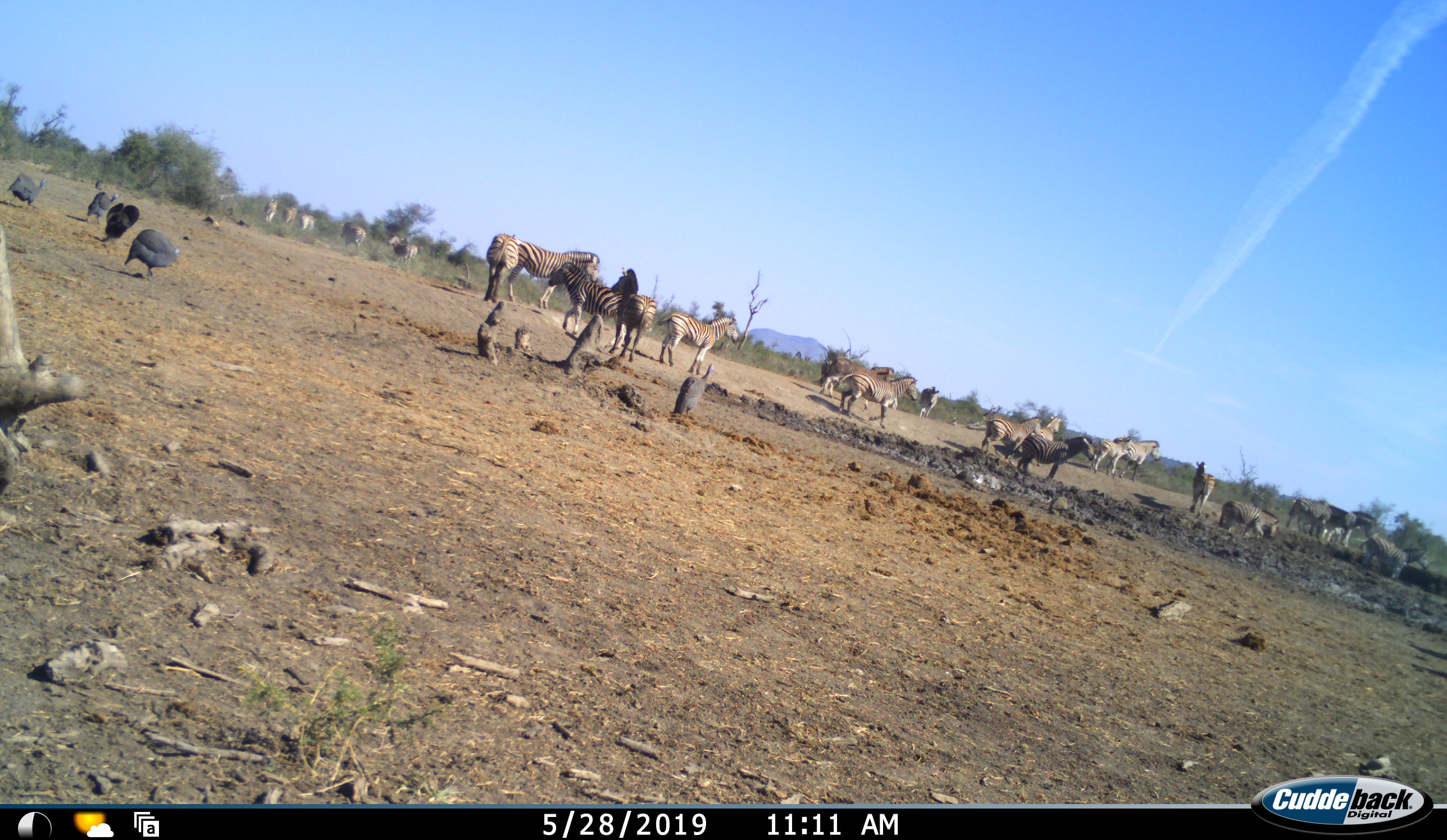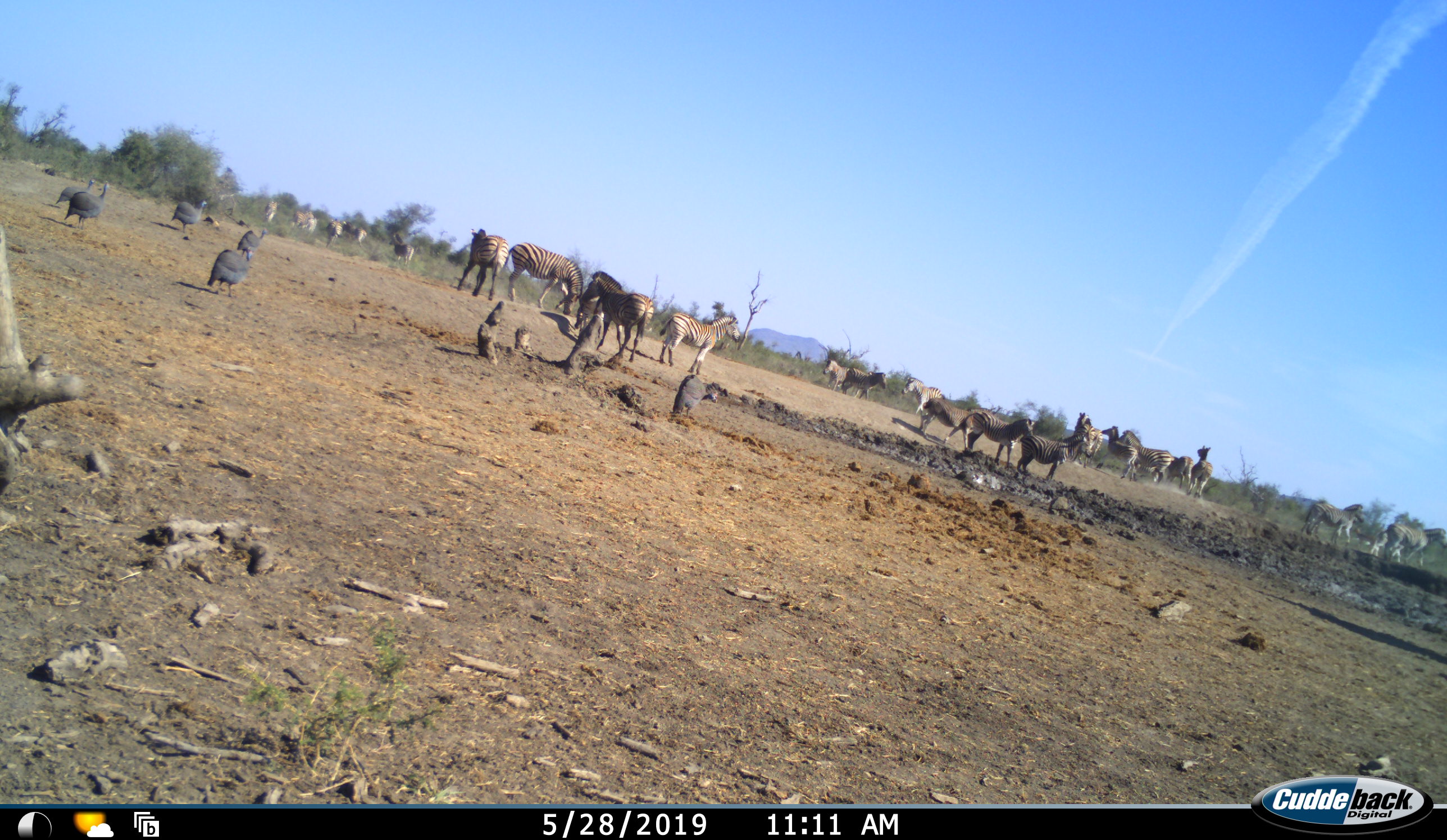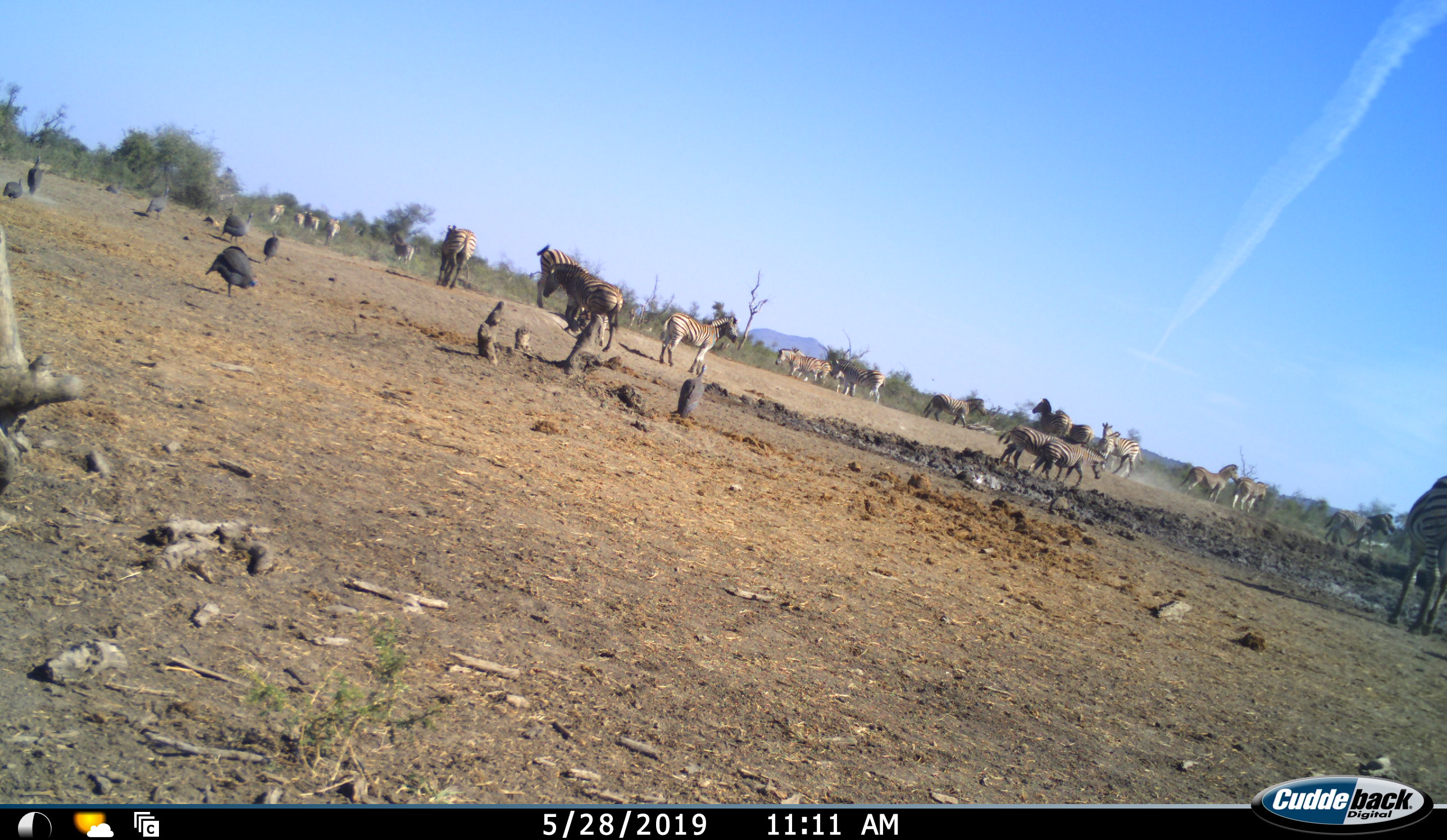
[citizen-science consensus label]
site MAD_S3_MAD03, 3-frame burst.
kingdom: Animalia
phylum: Chordata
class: Aves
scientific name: Aves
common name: bird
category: birdother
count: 6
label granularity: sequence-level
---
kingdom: Animalia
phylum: Chordata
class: Mammalia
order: Perissodactyla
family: Equidae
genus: Equus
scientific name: Equus quagga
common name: plains zebra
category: zebraplains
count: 11-50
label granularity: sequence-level